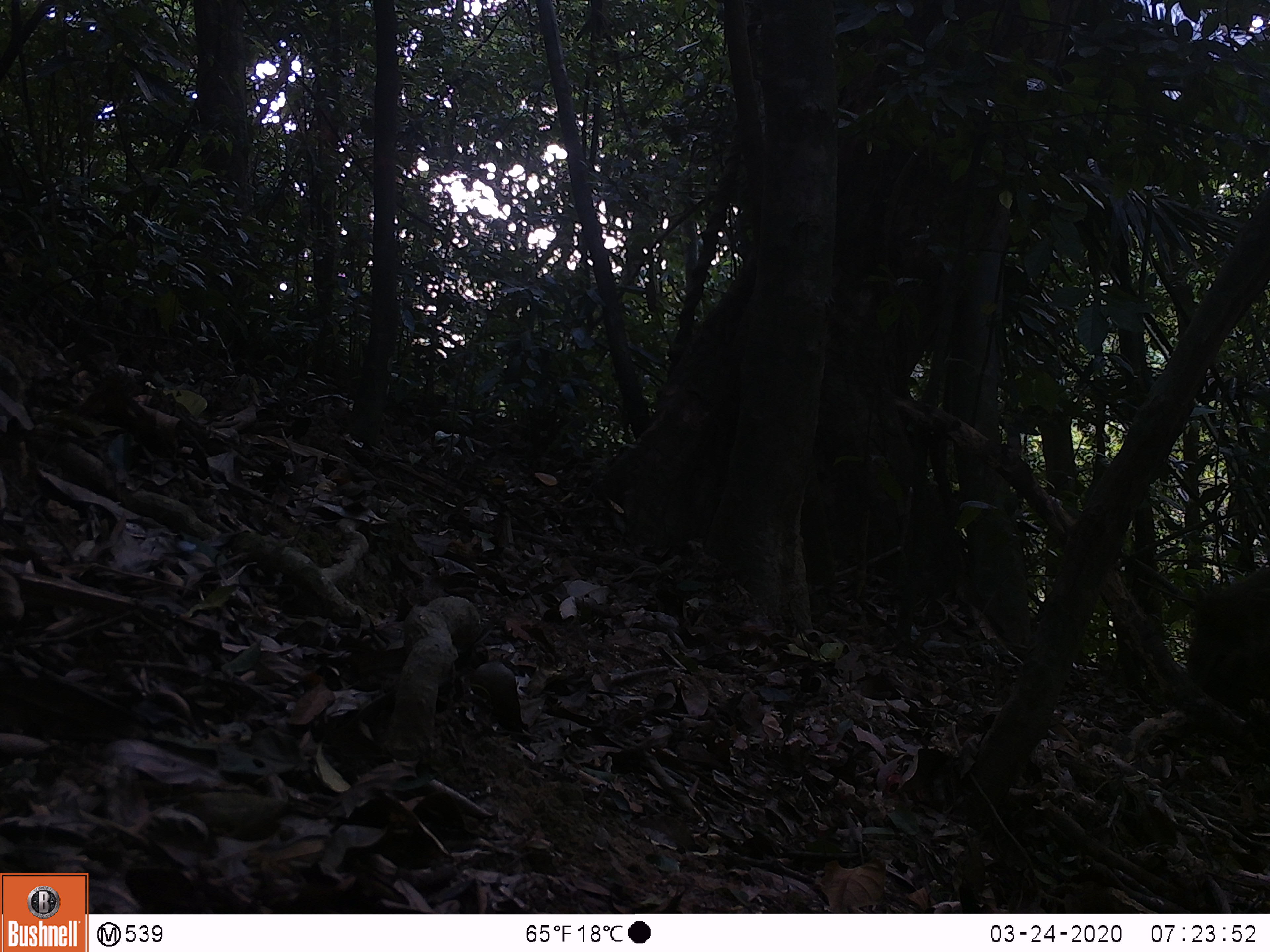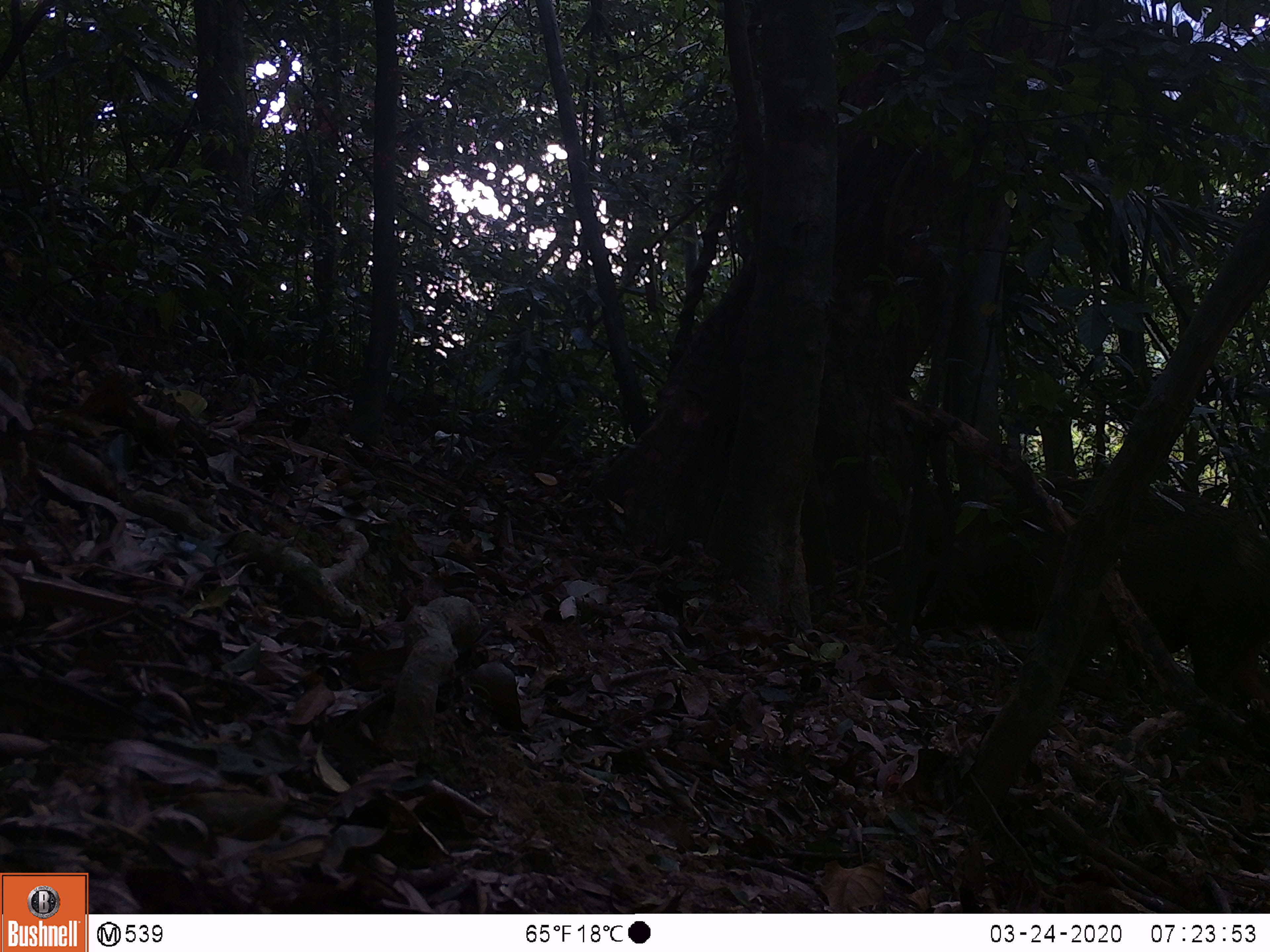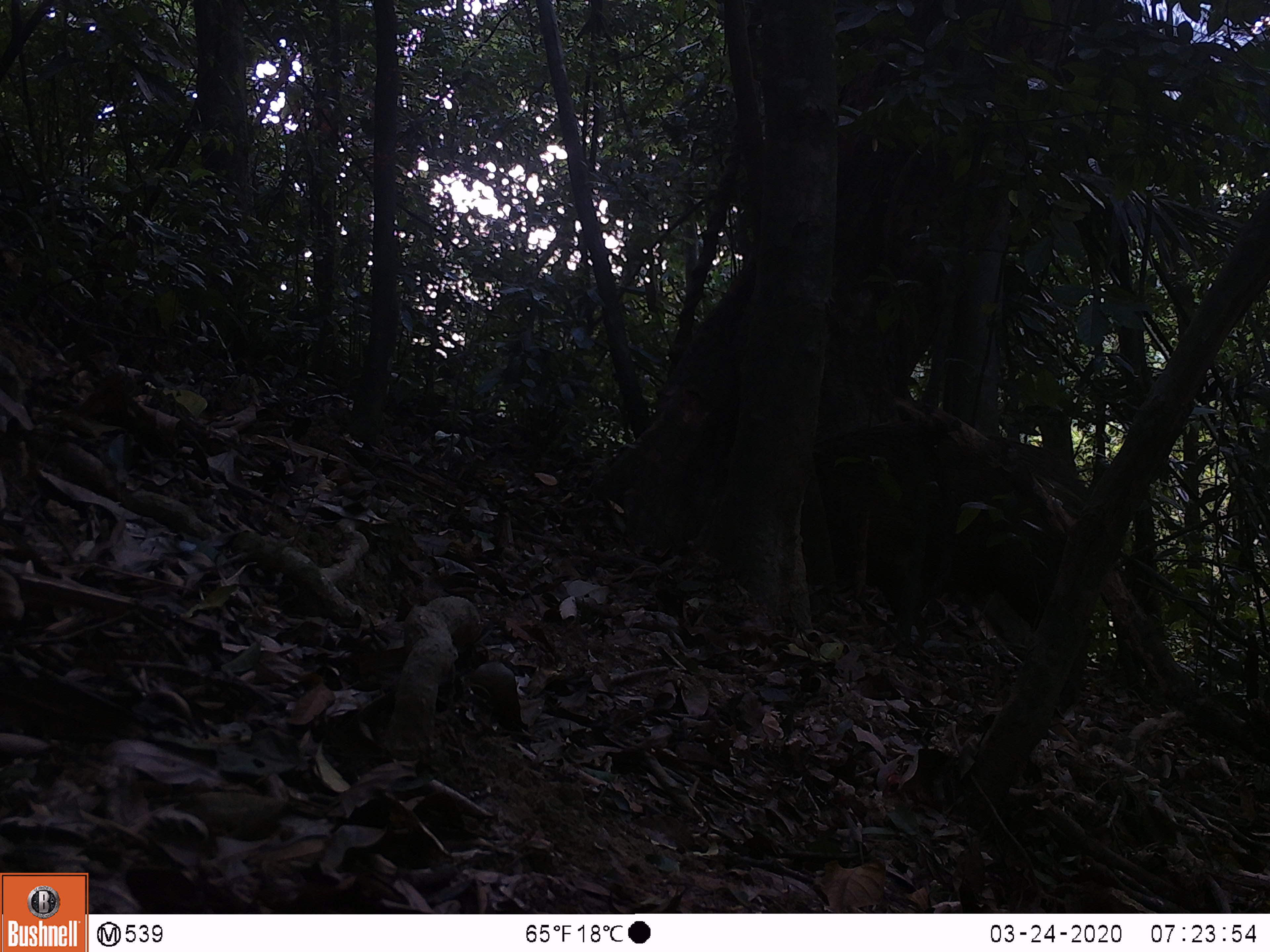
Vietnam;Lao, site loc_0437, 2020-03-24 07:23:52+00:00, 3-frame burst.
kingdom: Animalia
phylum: Chordata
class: Mammalia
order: Rodentia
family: Muridae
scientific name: Muridae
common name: old-world mice and rats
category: unidentified murid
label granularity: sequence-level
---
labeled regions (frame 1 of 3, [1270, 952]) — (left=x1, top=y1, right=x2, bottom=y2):
unidentified murid: (left=1186, top=568, right=1270, bottom=712)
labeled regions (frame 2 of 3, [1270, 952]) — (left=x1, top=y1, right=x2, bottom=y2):
unidentified murid: (left=881, top=470, right=1269, bottom=763)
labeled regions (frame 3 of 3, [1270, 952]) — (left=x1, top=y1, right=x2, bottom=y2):
unidentified murid: (left=800, top=419, right=1088, bottom=717)